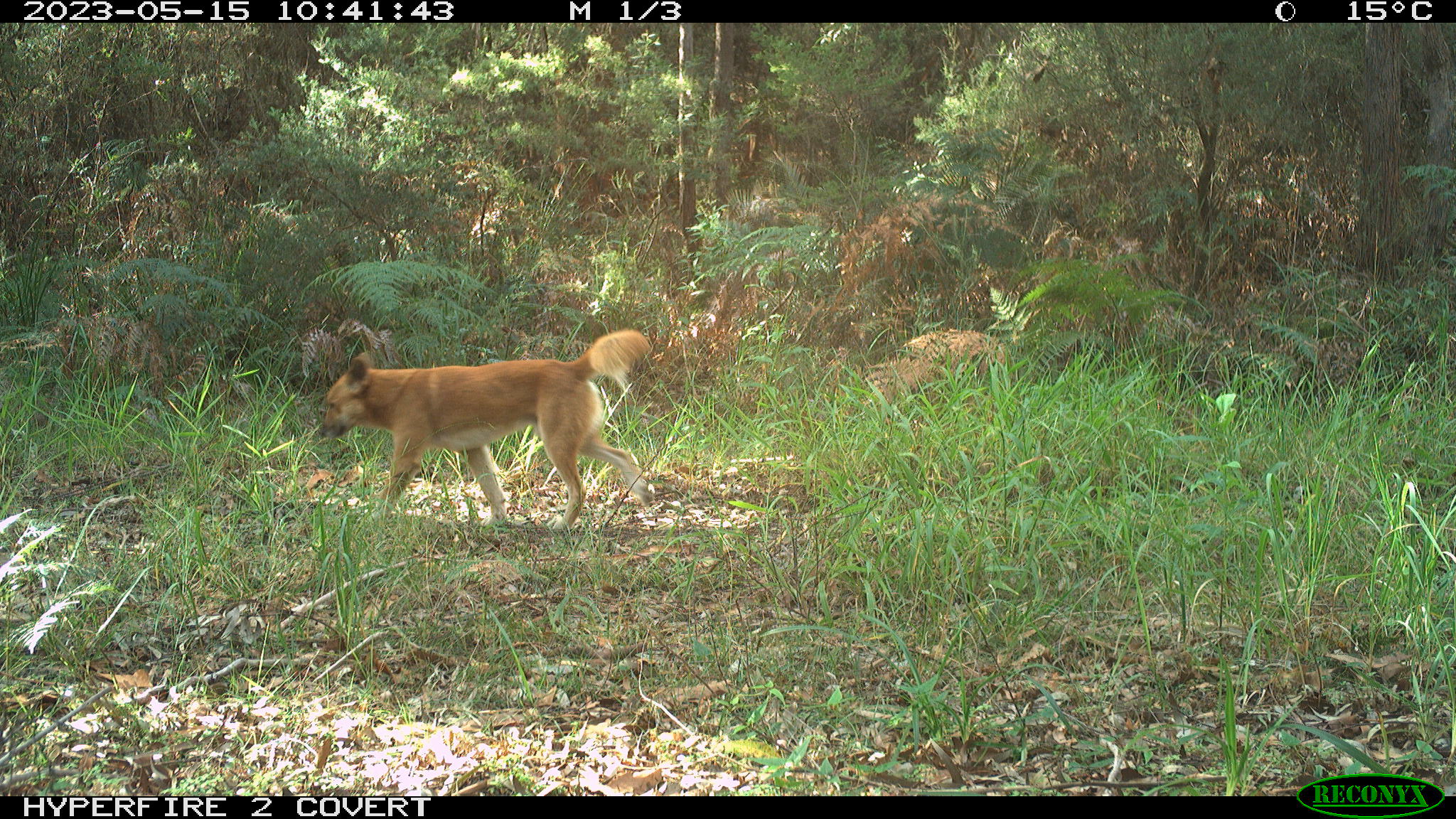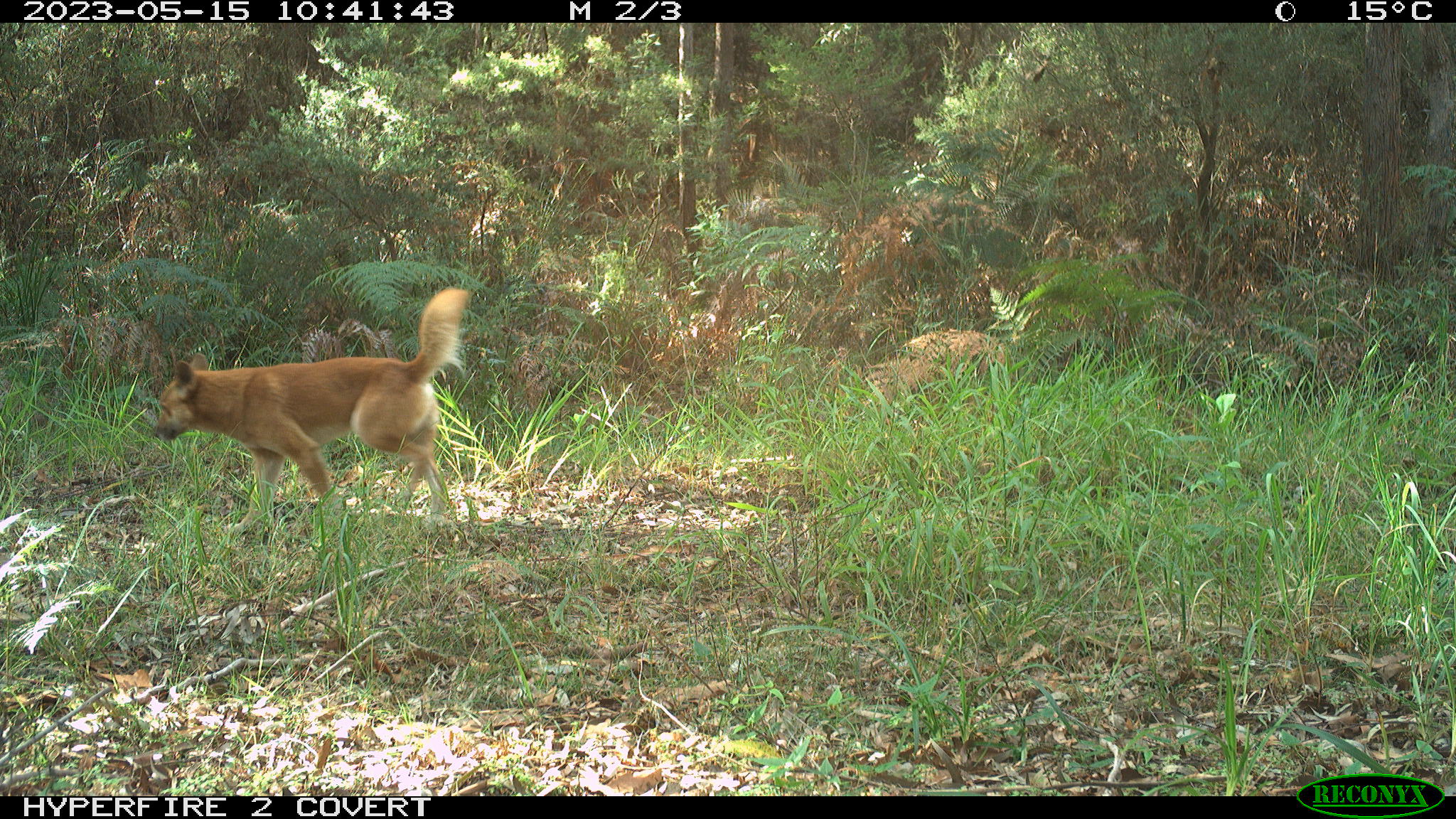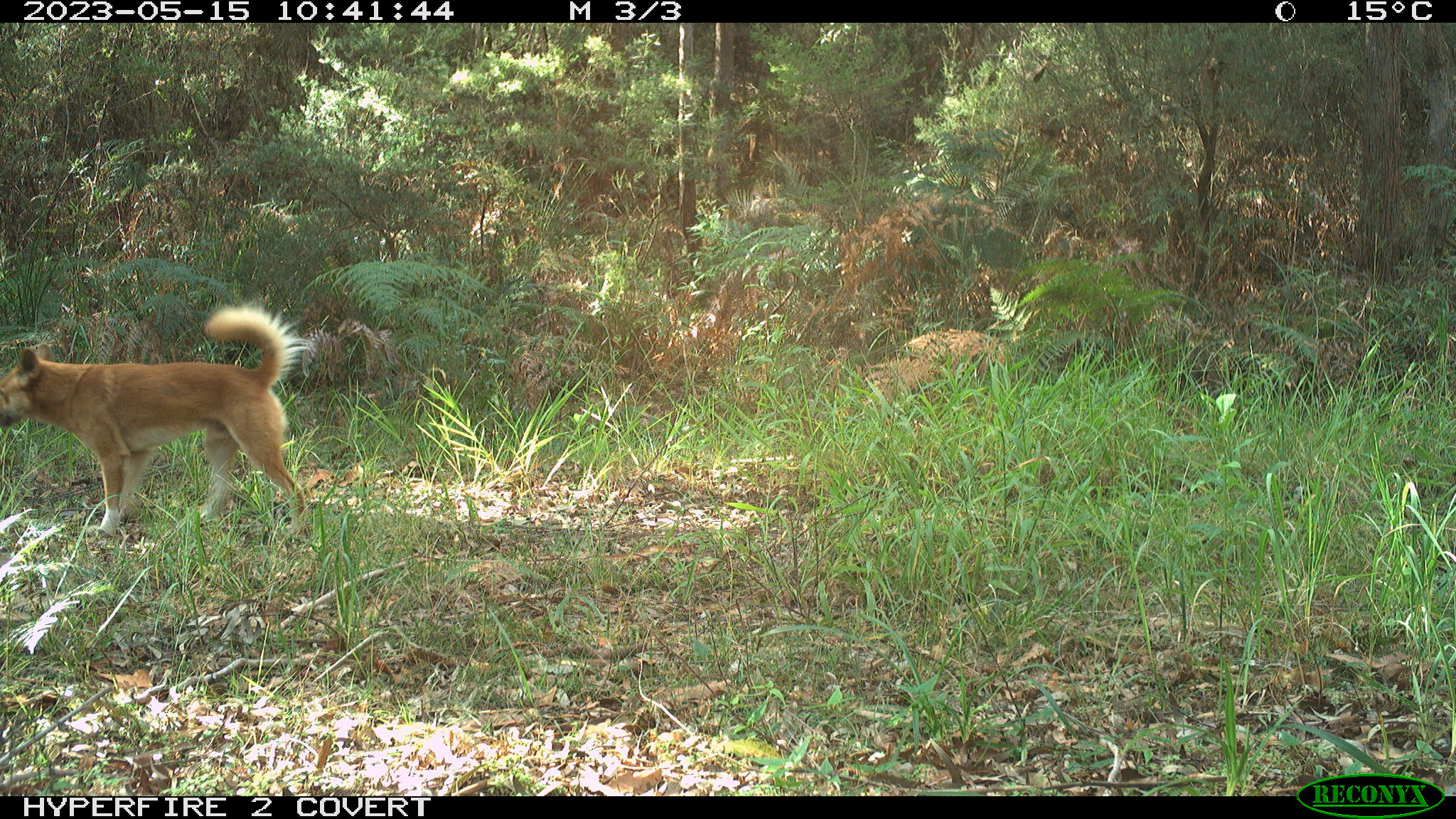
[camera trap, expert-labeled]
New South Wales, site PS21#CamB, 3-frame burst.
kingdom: Animalia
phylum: Chordata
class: Mammalia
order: Carnivora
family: Canidae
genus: Canis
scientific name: Canis familiaris dingo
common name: dingo